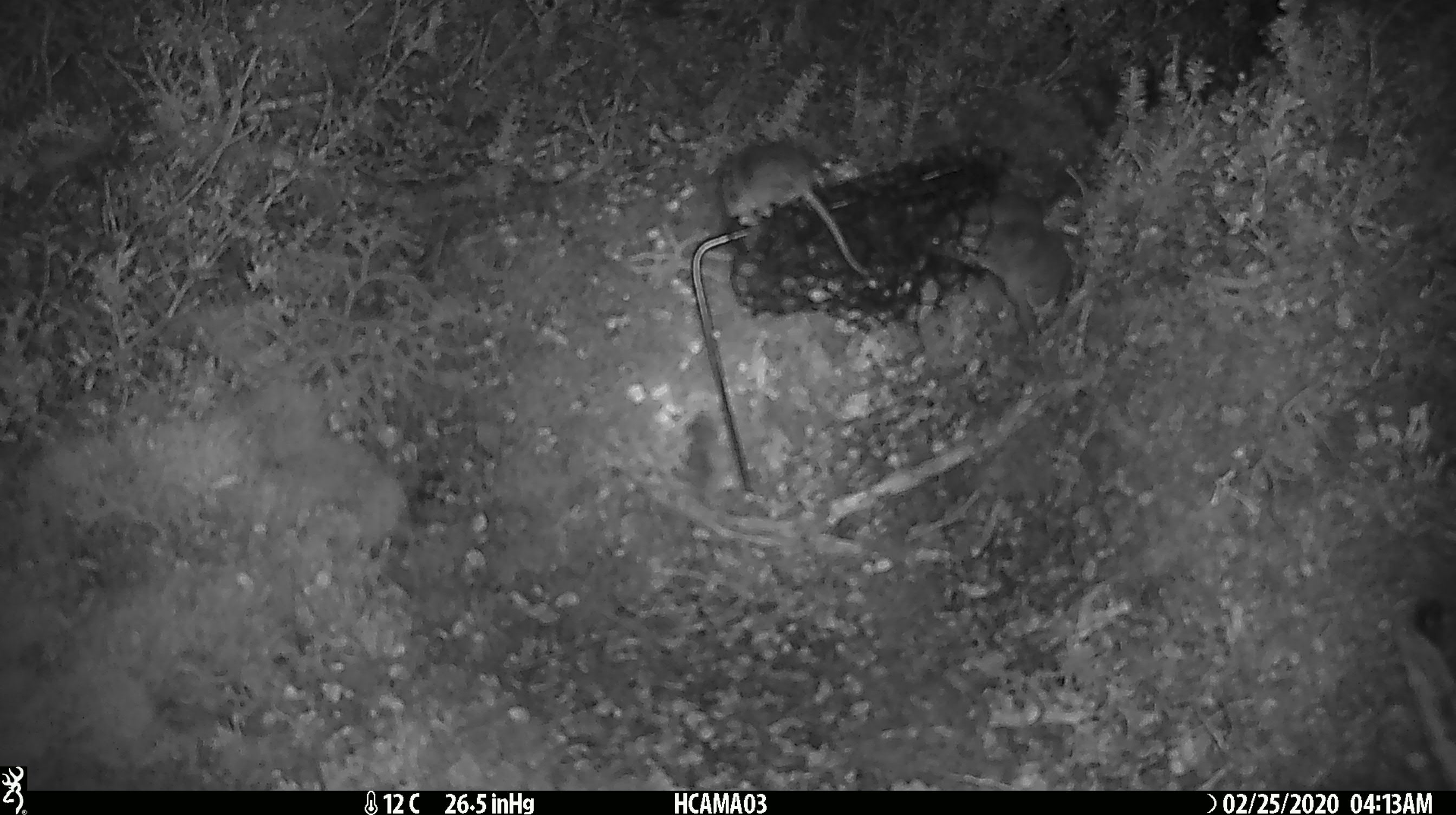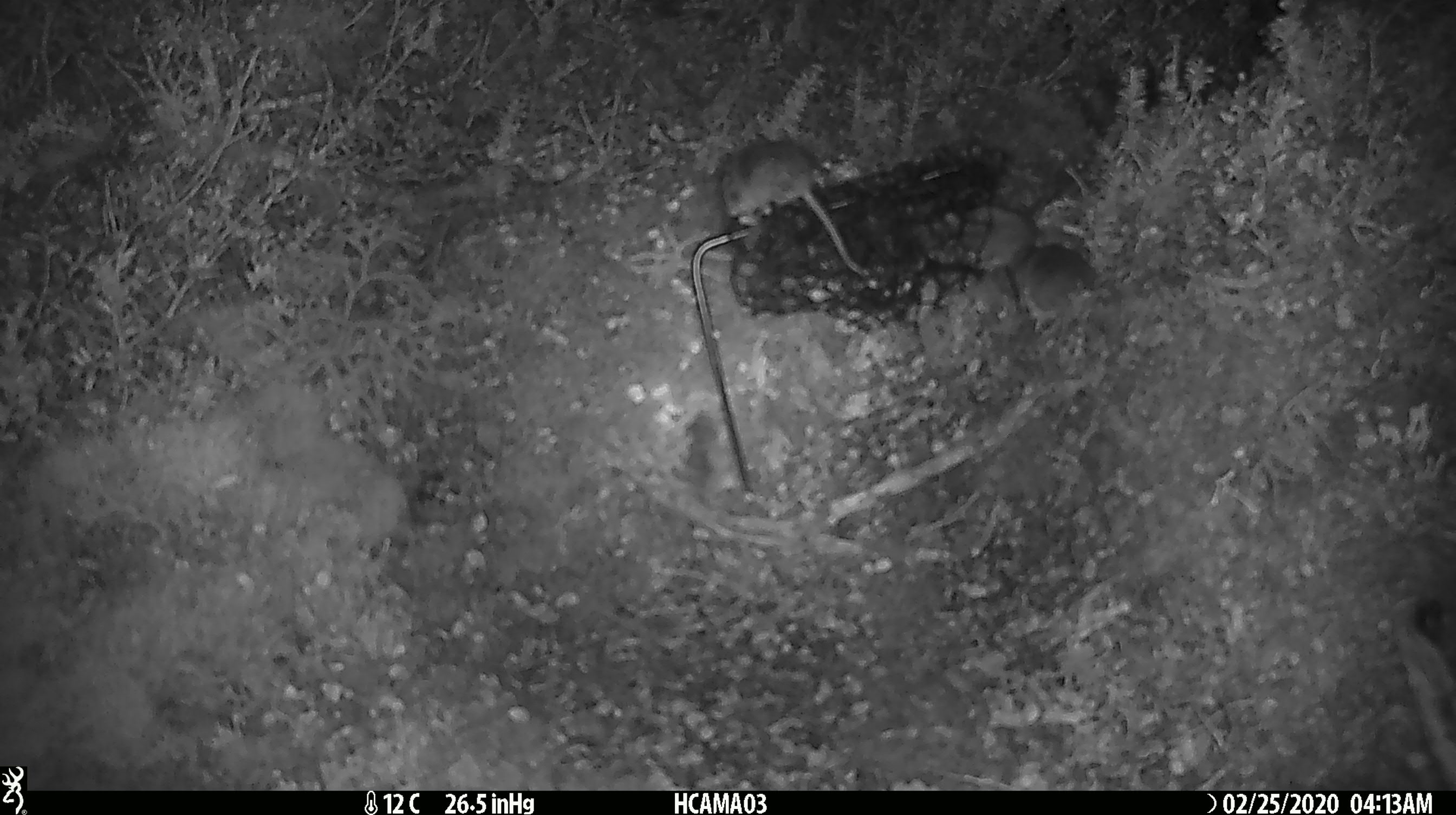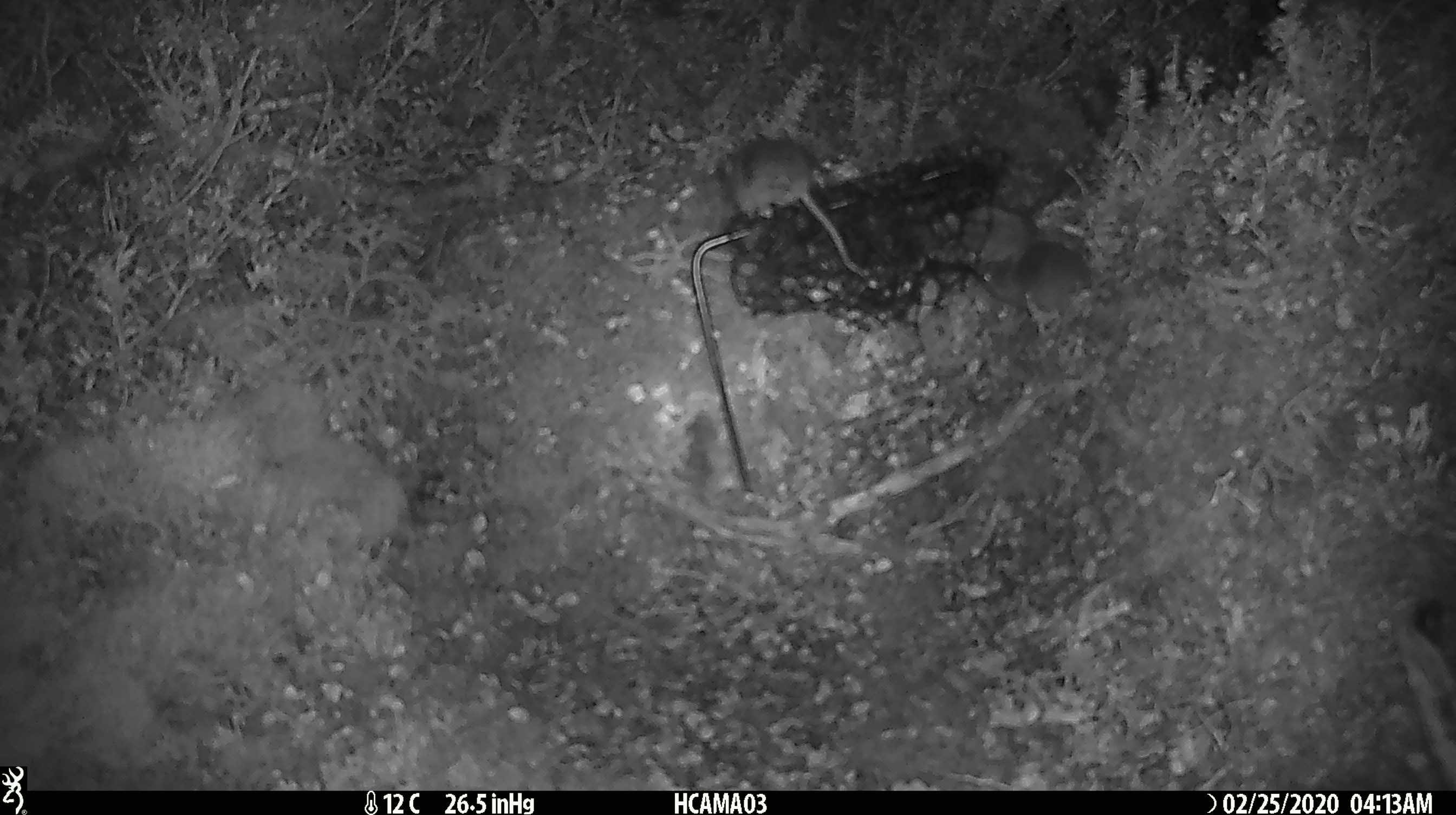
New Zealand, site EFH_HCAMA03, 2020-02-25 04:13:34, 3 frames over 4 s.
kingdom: Animalia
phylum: Chordata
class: Mammalia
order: Rodentia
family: Muridae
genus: Mus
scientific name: Mus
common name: mouse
Mouse (Mus).